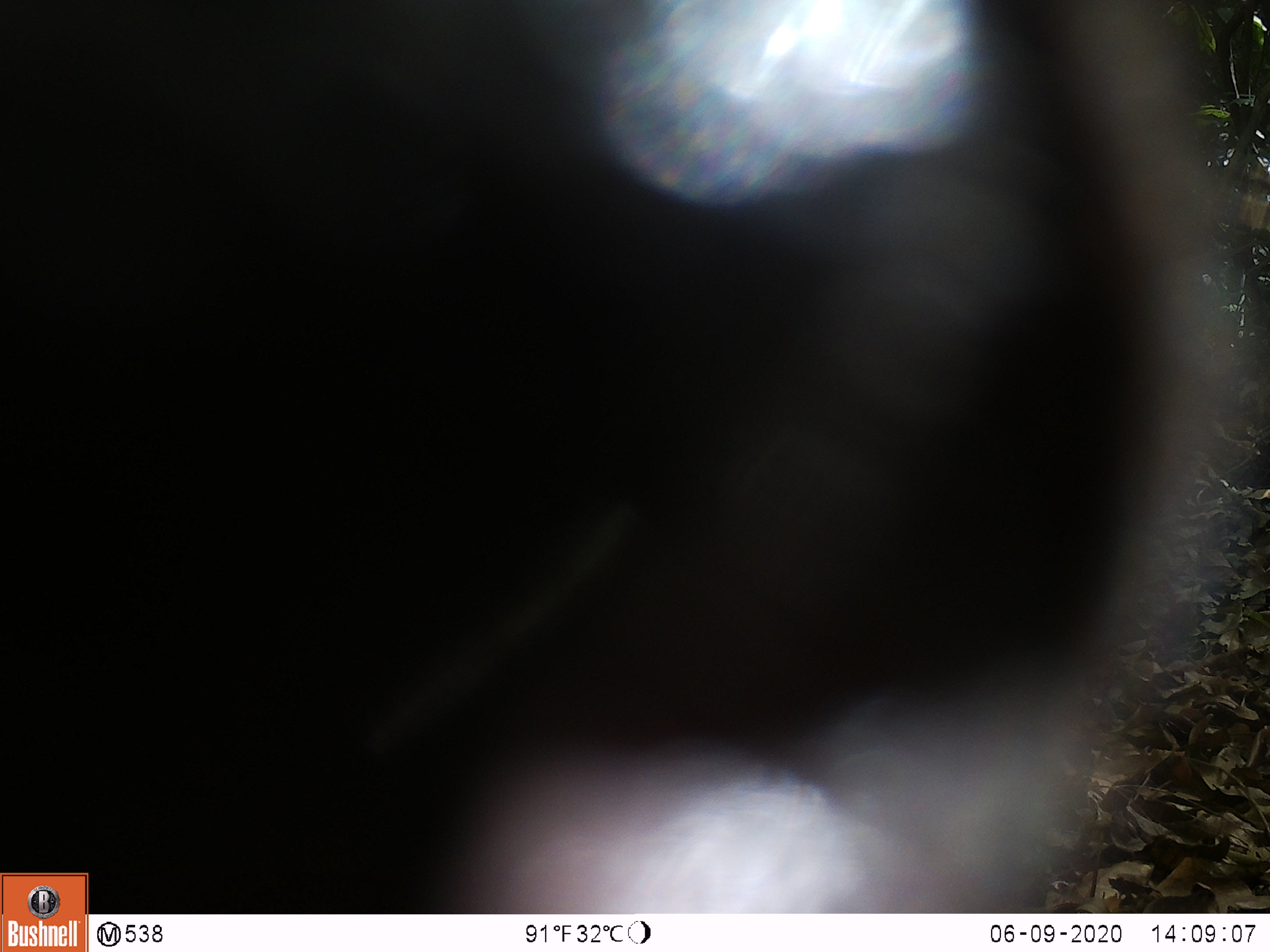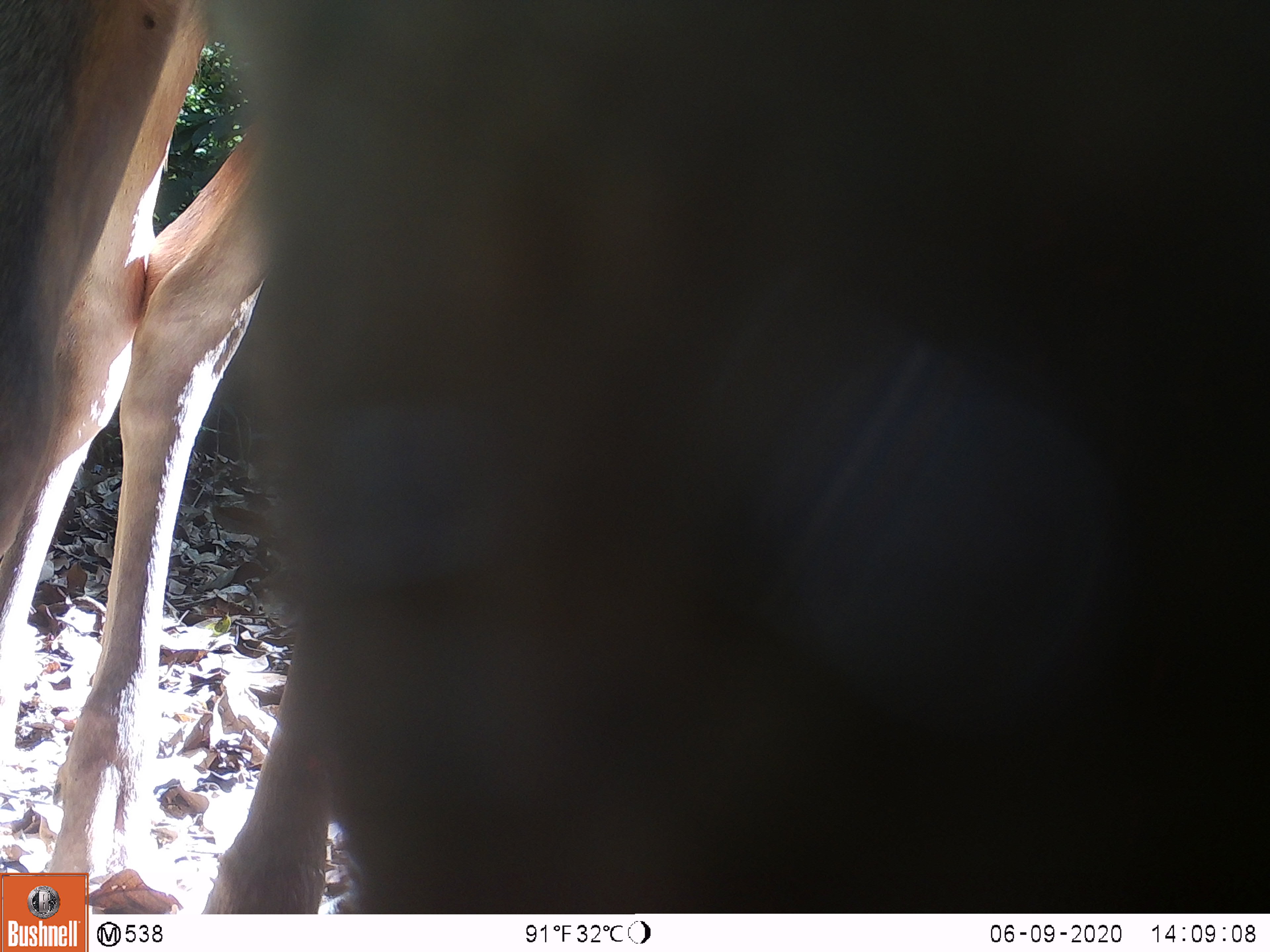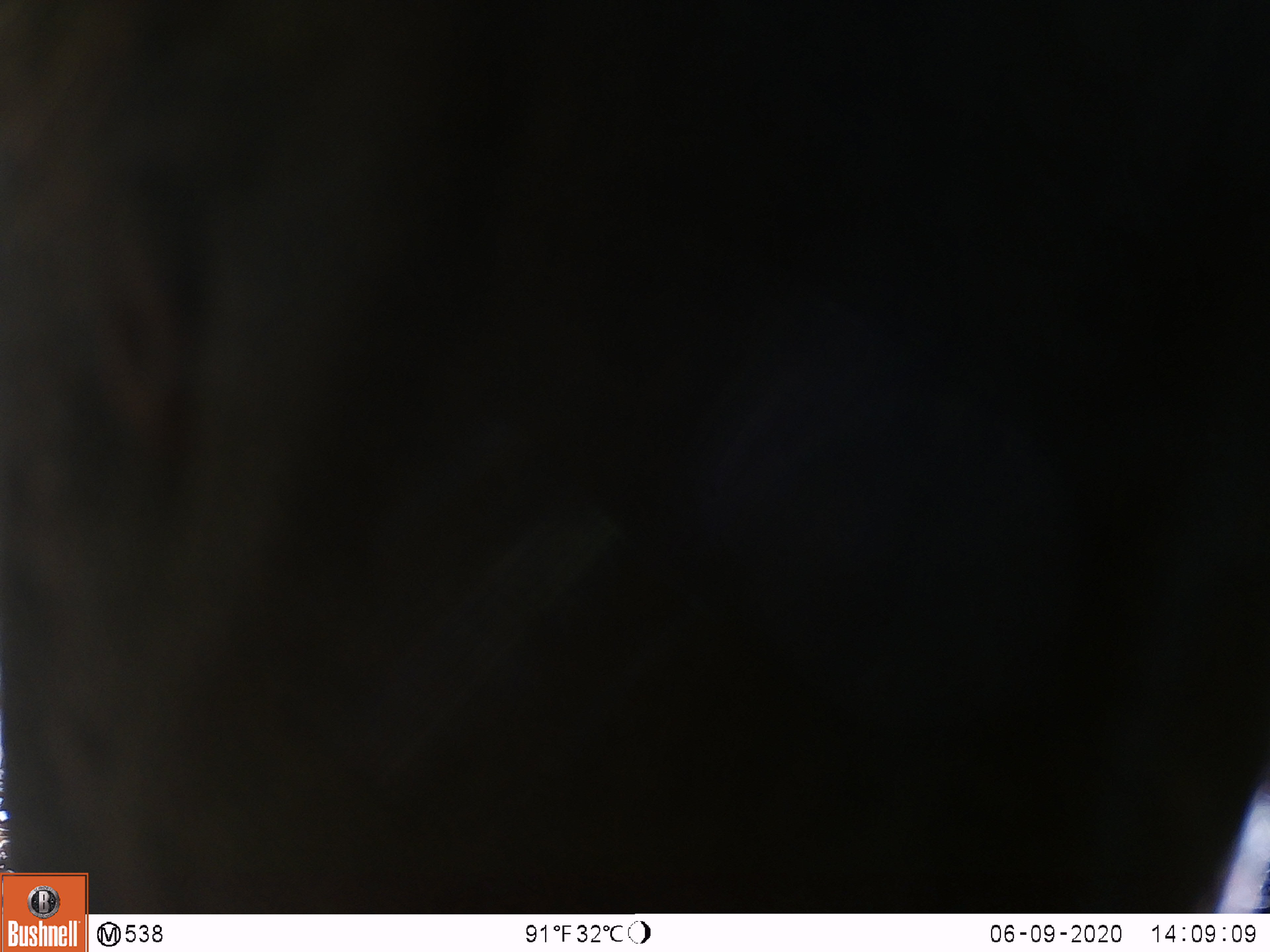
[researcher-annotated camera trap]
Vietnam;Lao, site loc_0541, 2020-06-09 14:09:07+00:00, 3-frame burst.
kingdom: Animalia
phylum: Chordata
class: Mammalia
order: Artiodactyla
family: Cervidae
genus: Muntiacus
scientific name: Muntiacus vuquangensis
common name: large-antlered muntjac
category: large antlered muntjac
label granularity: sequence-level